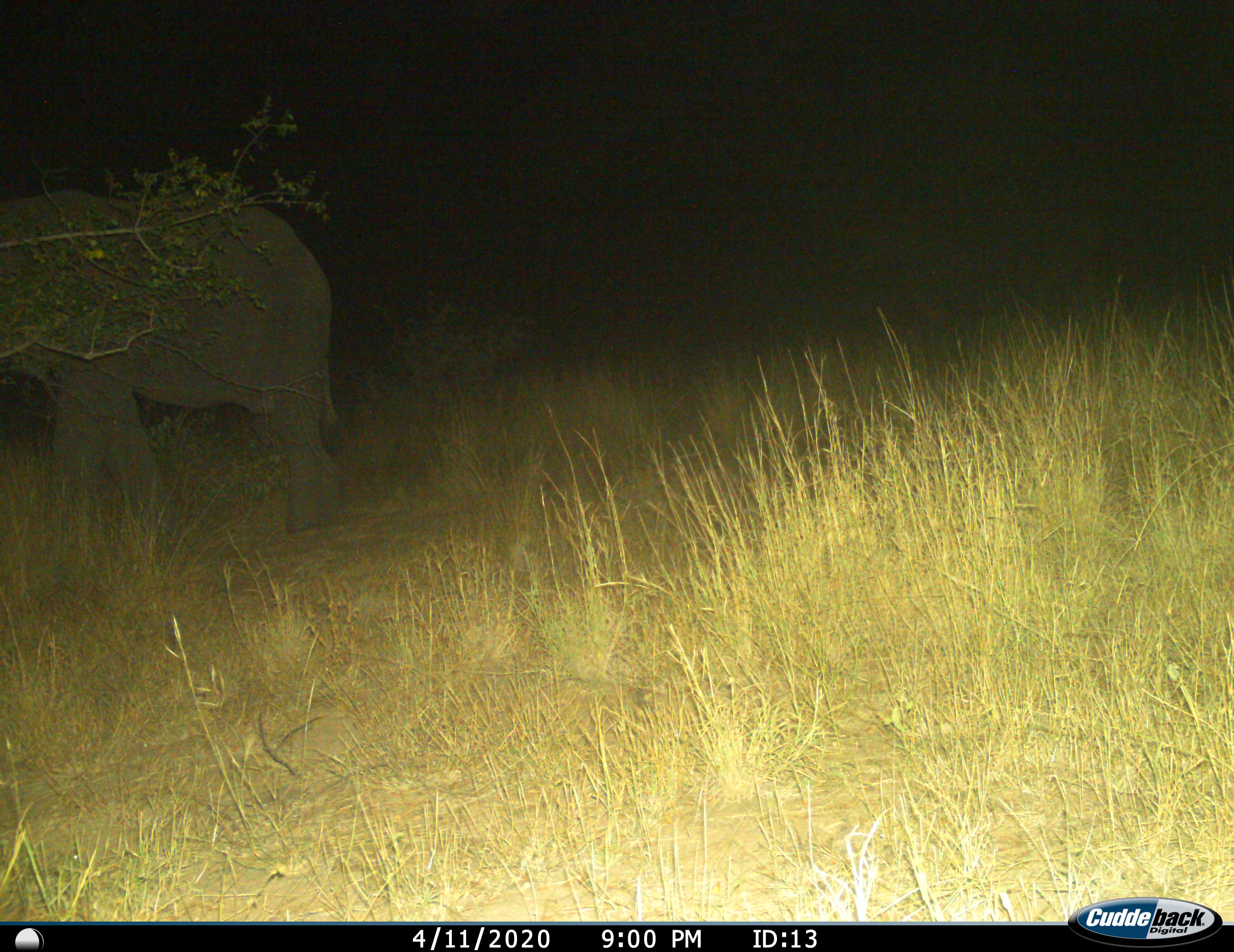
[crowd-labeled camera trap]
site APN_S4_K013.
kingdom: Animalia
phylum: Chordata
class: Mammalia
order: Proboscidea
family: Elephantidae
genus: Loxodonta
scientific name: Loxodonta africana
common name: african bush elephant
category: elephant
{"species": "elephant (african bush elephant) (Loxodonta africana)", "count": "1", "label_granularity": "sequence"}